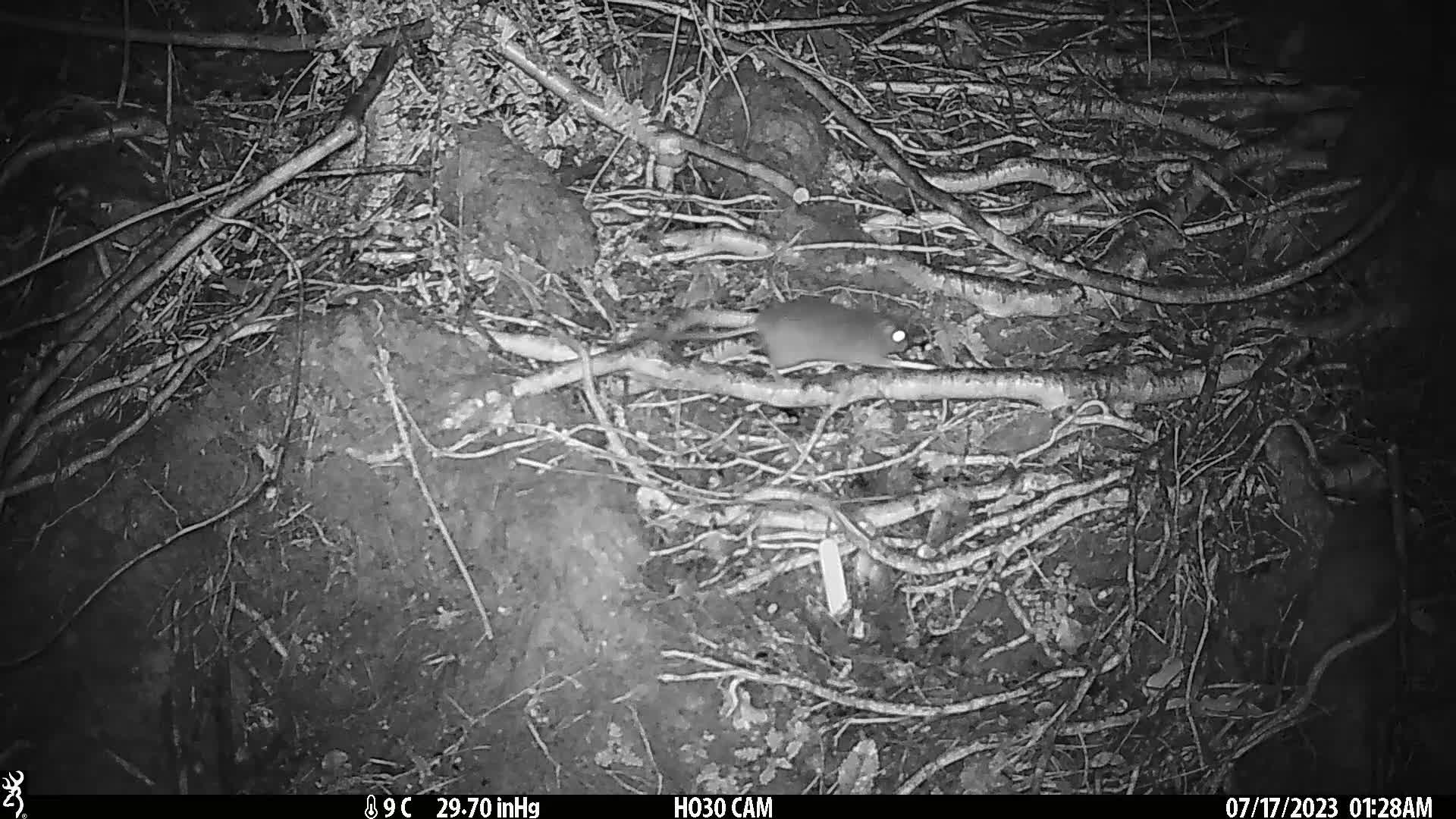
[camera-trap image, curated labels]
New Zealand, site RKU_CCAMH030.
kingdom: Animalia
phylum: Chordata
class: Mammalia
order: Rodentia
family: Muridae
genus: Rattus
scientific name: Rattus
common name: rat